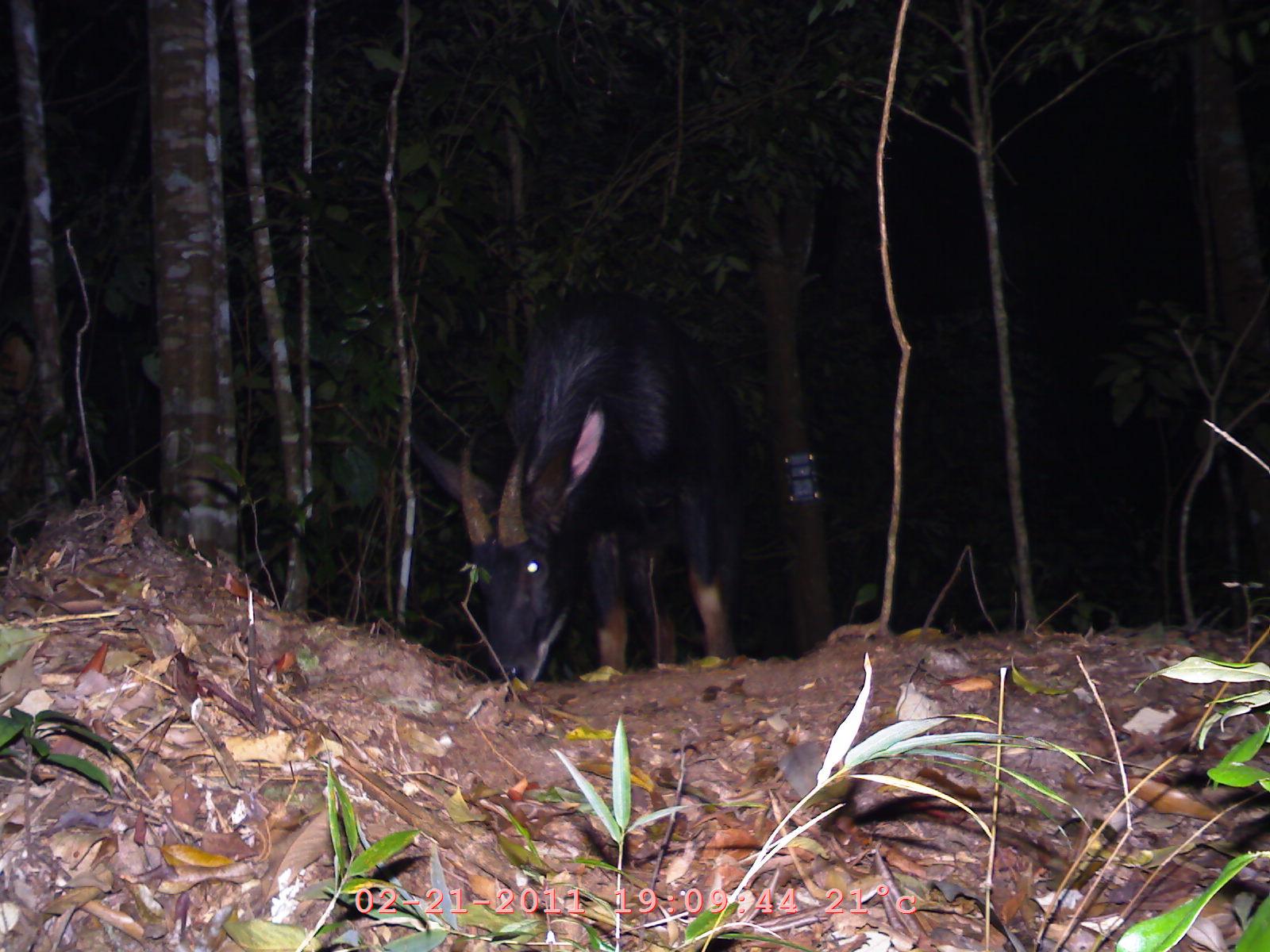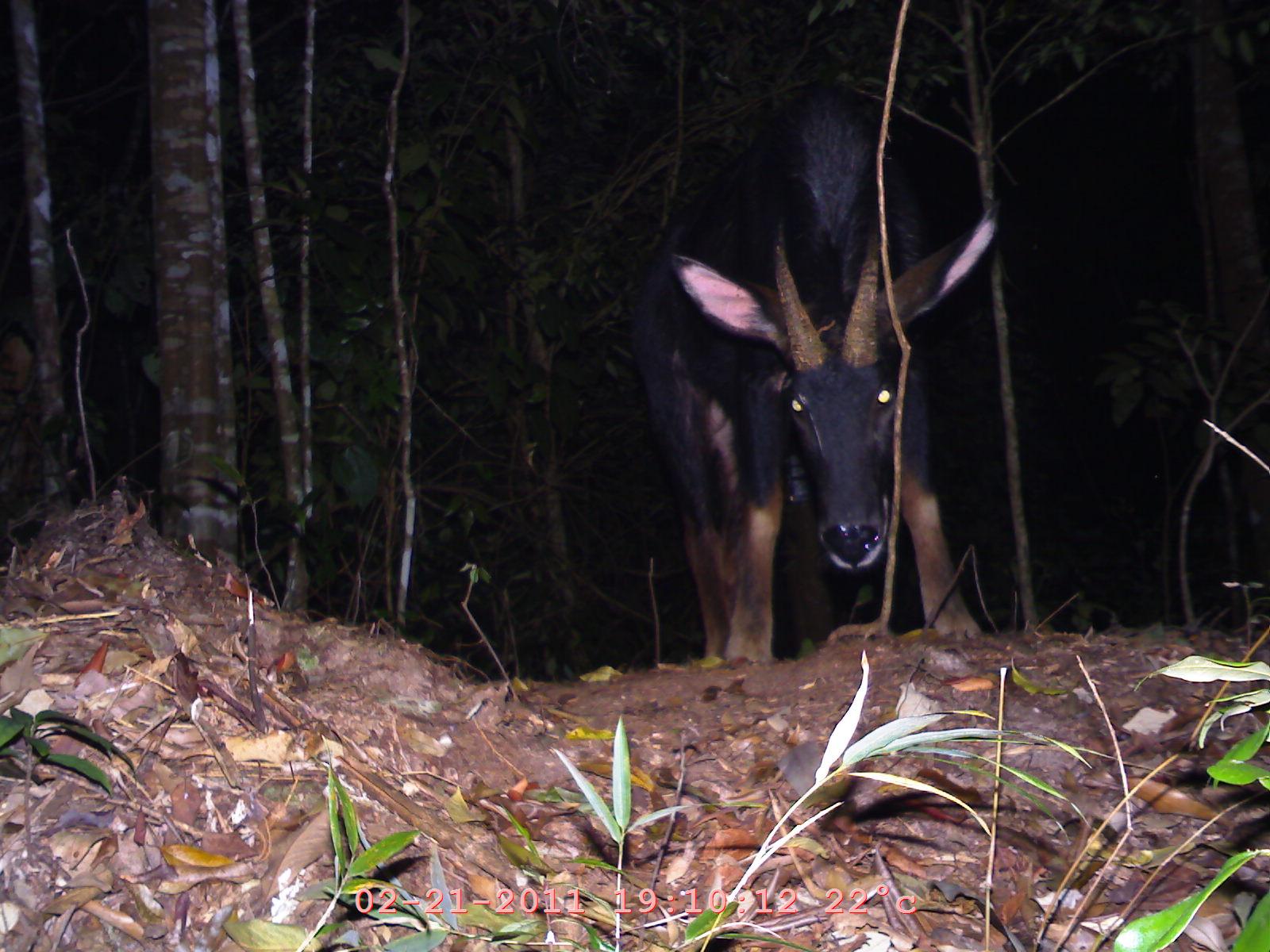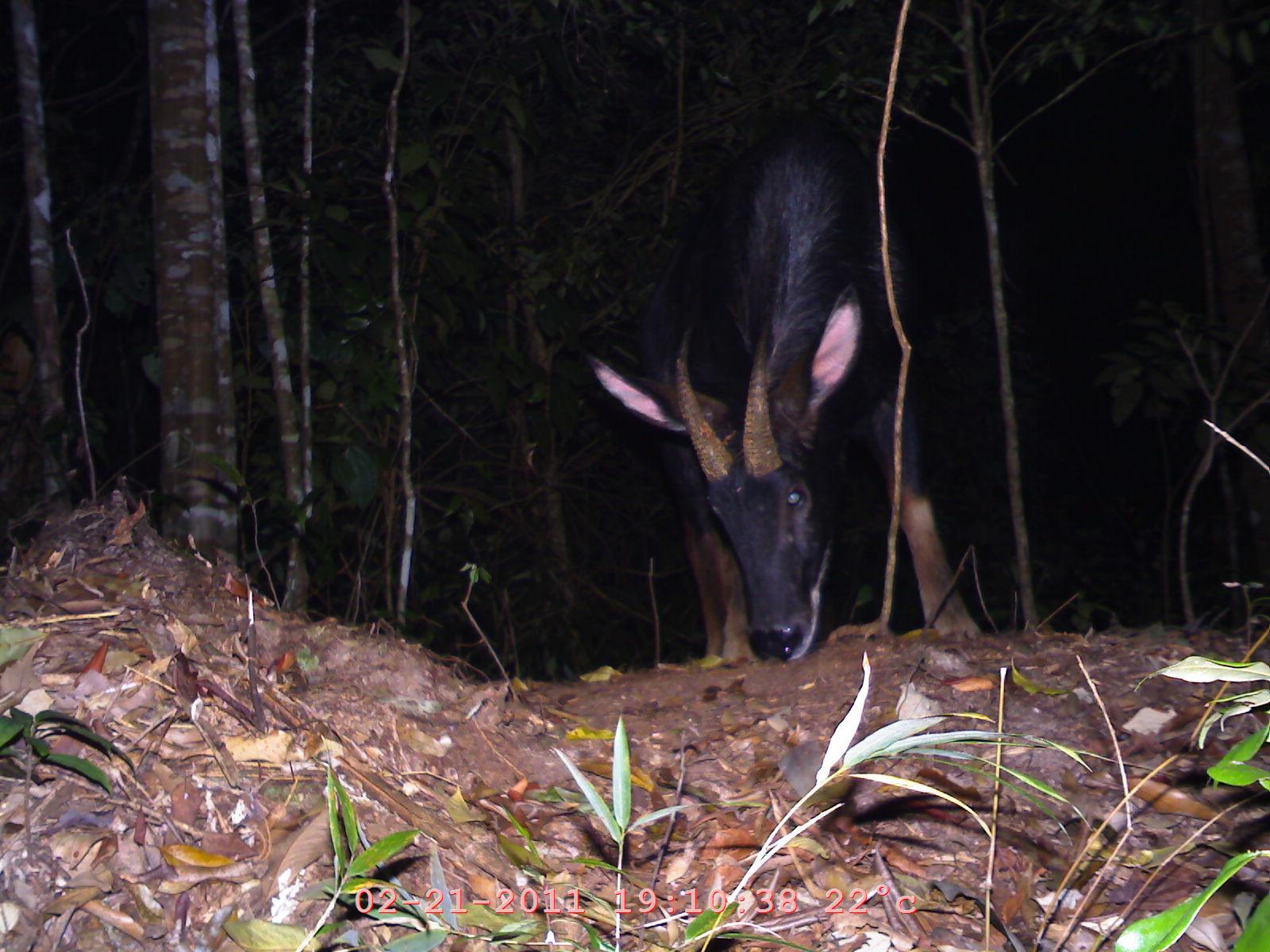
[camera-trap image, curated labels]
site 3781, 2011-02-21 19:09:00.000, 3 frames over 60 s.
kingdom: Animalia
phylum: Chordata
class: Mammalia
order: Artiodactyla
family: Bovidae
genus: Capricornis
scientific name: Capricornis sumatraensis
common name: southern serow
Capricornis sumatraensis (southern serow), count 1, age adult.